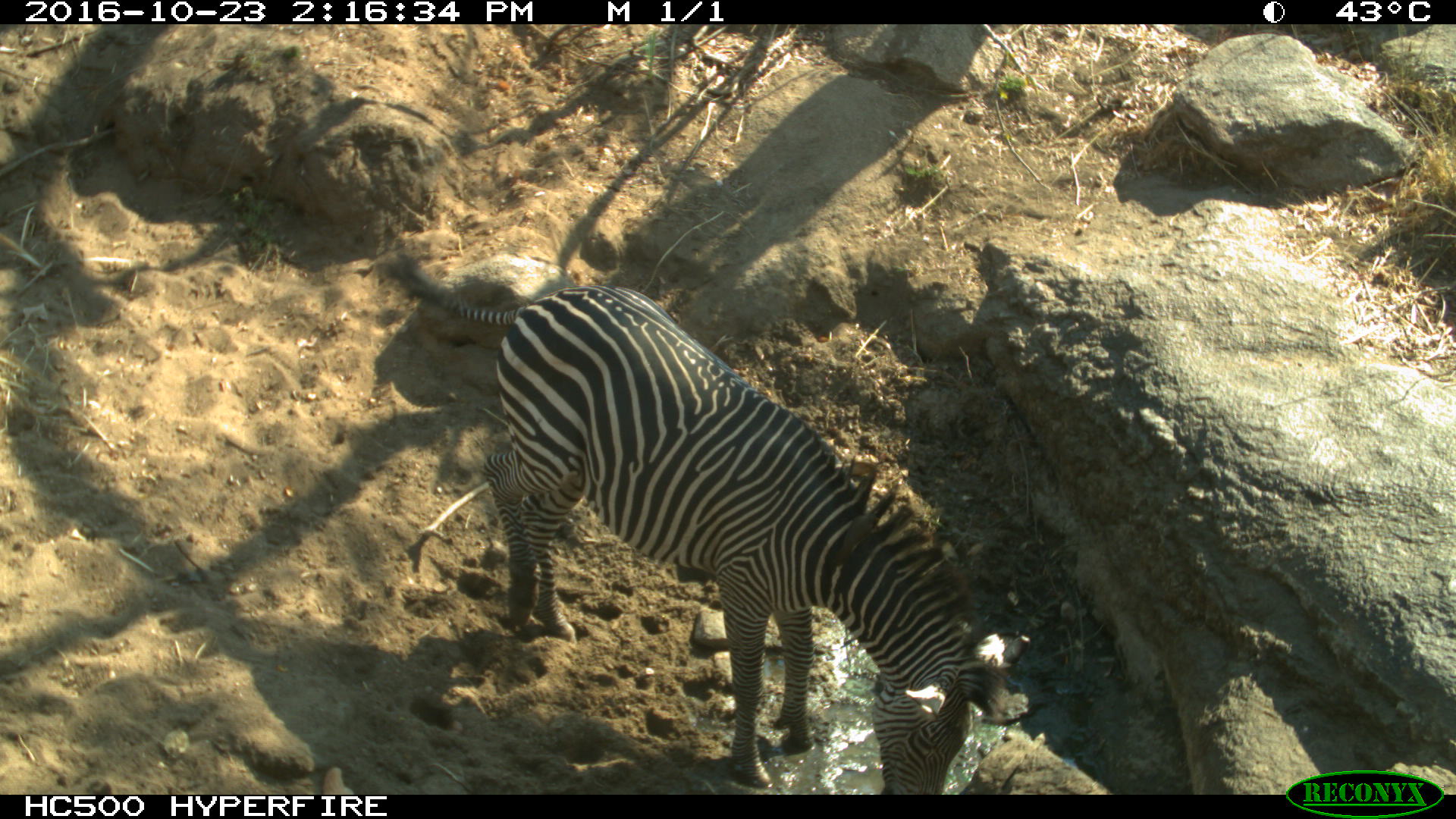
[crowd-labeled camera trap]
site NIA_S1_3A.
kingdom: Animalia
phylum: Chordata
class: Mammalia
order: Perissodactyla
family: Equidae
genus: Equus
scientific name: Equus quagga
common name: plains zebra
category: zebraplains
Zebraplains (plains zebra) (Equus quagga), count 1. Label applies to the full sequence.